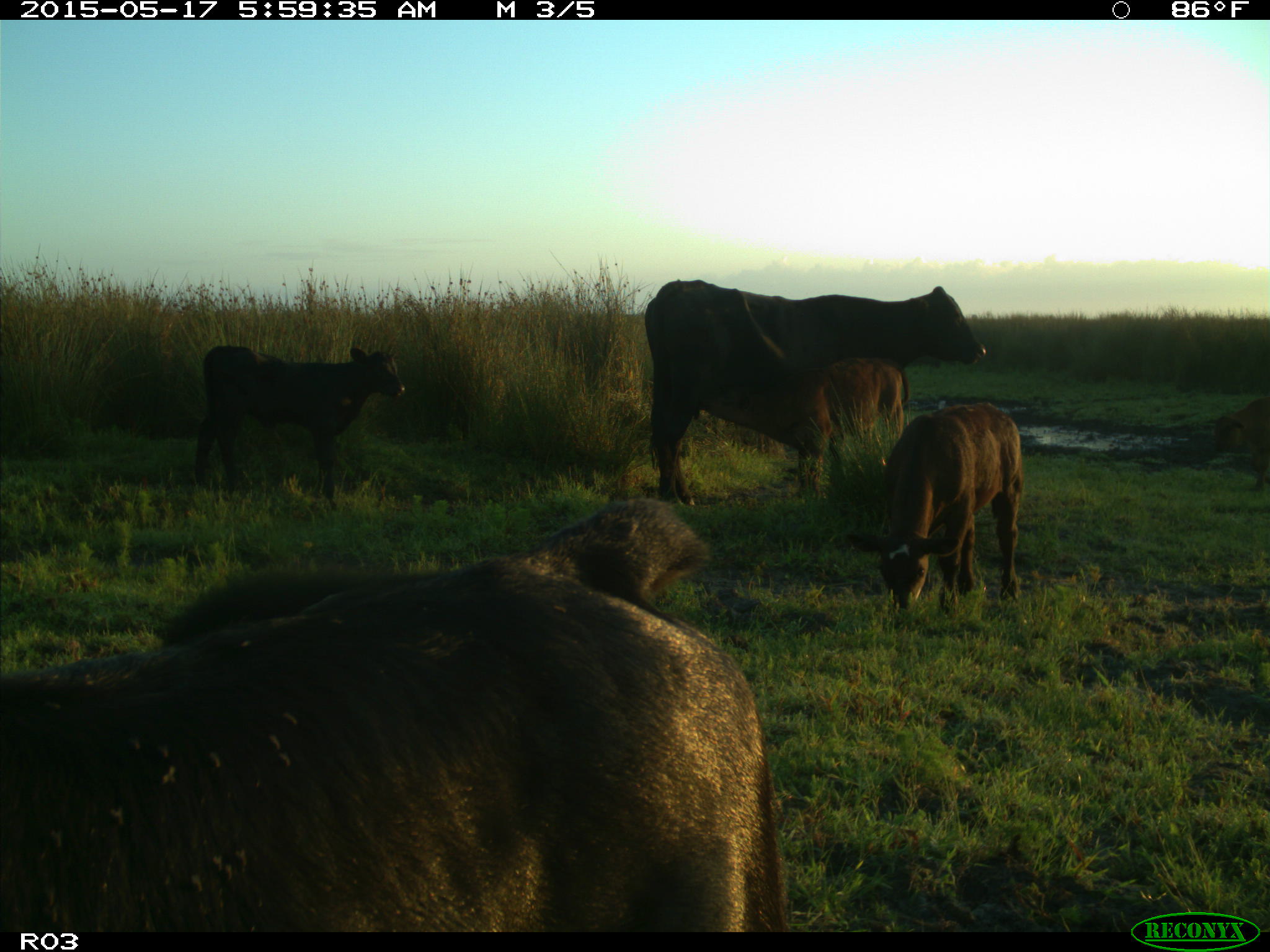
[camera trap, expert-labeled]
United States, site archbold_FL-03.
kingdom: Animalia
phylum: Chordata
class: Mammalia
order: Artiodactyla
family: Bovidae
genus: Bos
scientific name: Bos taurus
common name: domestic cow